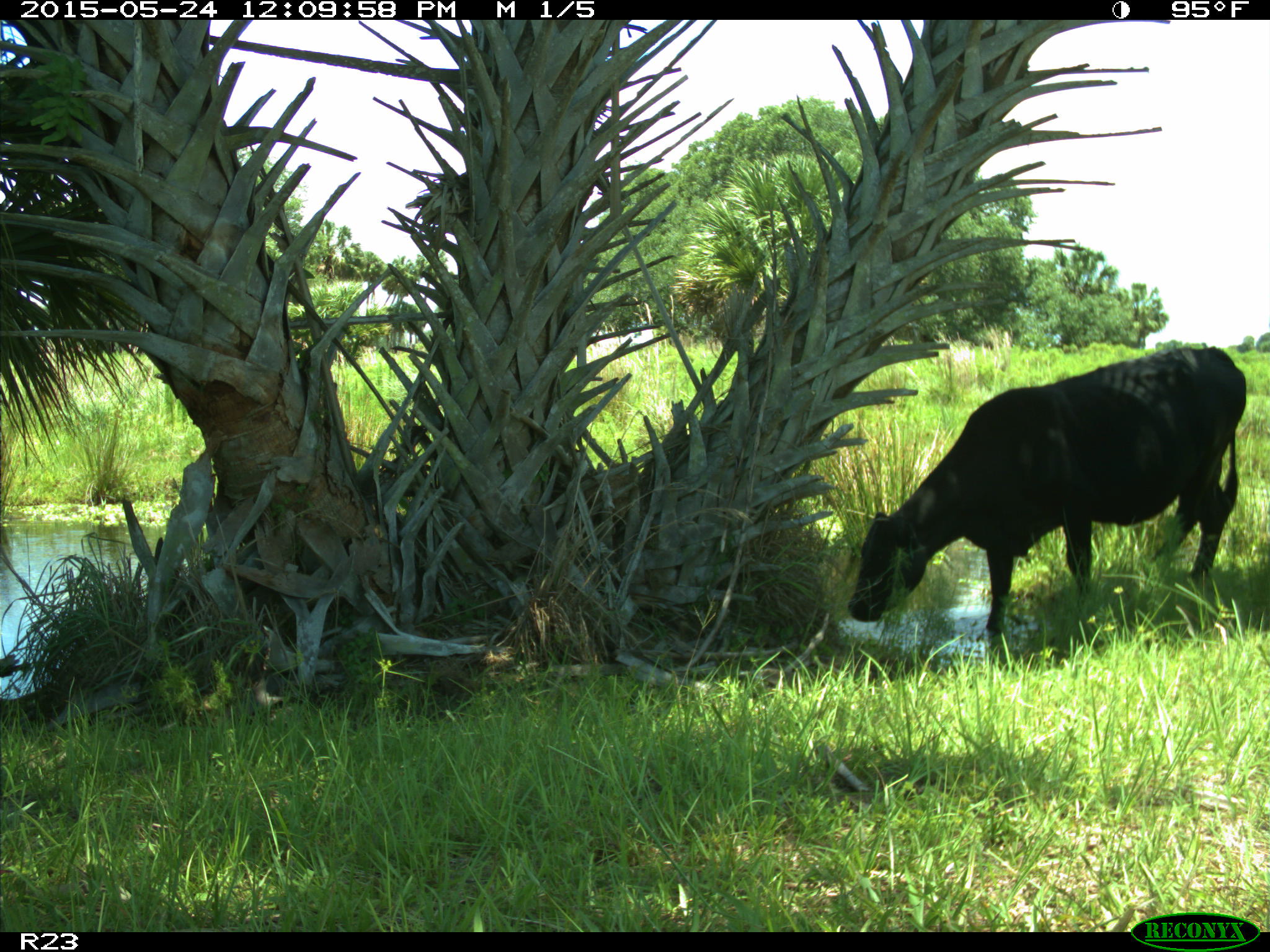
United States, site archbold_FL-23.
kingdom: Animalia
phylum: Chordata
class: Mammalia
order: Artiodactyla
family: Bovidae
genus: Bos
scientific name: Bos taurus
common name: domestic cow